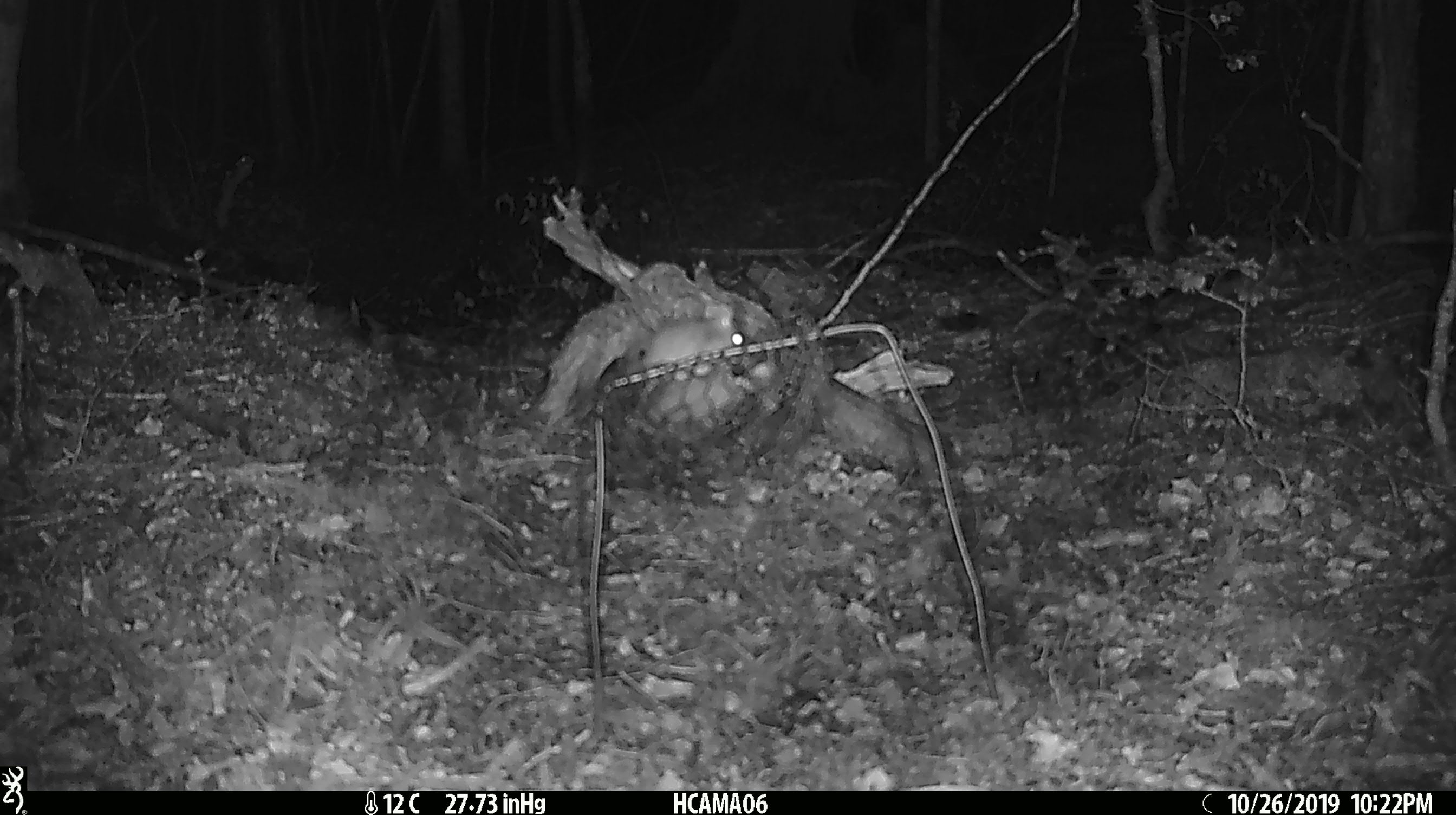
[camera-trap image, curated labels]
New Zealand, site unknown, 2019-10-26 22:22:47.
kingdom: Animalia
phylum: Chordata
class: Mammalia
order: Rodentia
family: Muridae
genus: Mus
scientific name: Mus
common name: mouse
Mouse (Mus).